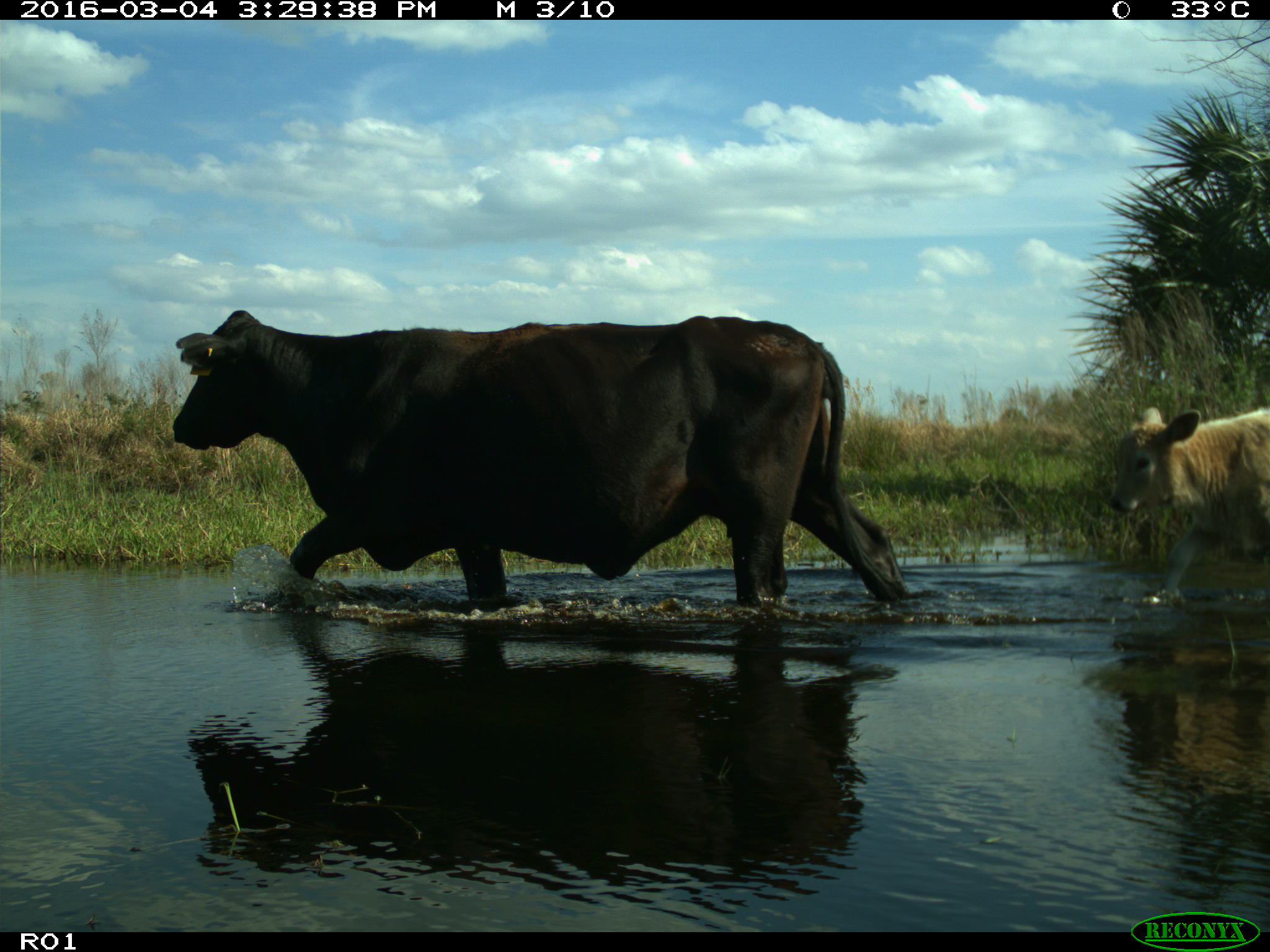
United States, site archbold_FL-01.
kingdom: Animalia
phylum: Chordata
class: Mammalia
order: Artiodactyla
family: Bovidae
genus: Bos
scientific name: Bos taurus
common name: domestic cow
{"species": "Bos taurus (domestic cow)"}